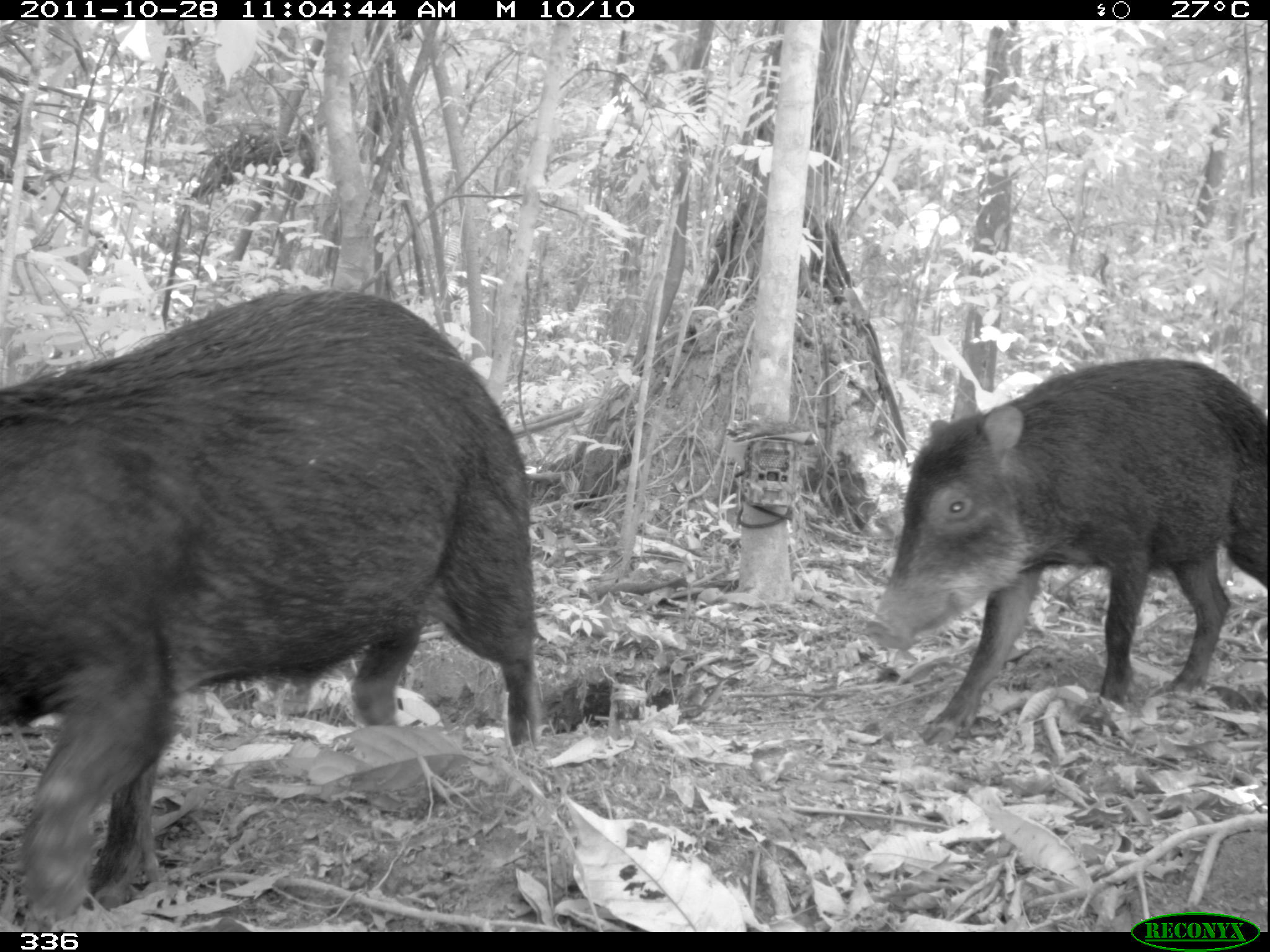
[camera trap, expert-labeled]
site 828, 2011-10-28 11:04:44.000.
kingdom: Animalia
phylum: Chordata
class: Mammalia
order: Artiodactyla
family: Tayassuidae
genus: Tayassu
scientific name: Tayassu pecari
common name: white-lipped peccary